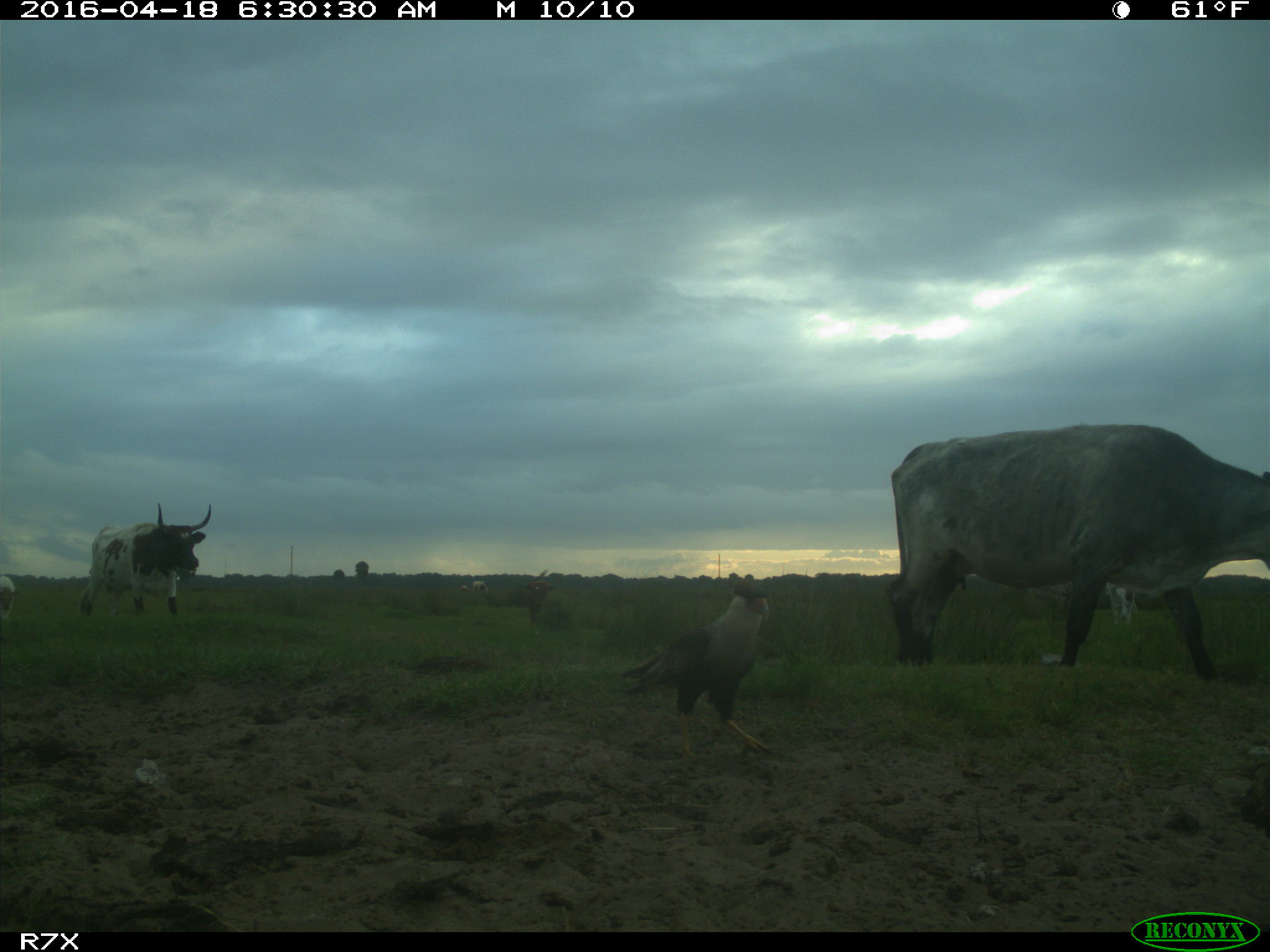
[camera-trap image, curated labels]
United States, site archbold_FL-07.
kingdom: Animalia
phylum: Chordata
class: Mammalia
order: Artiodactyla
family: Bovidae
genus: Bos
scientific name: Bos taurus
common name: domestic cow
Bos taurus (domestic cow).